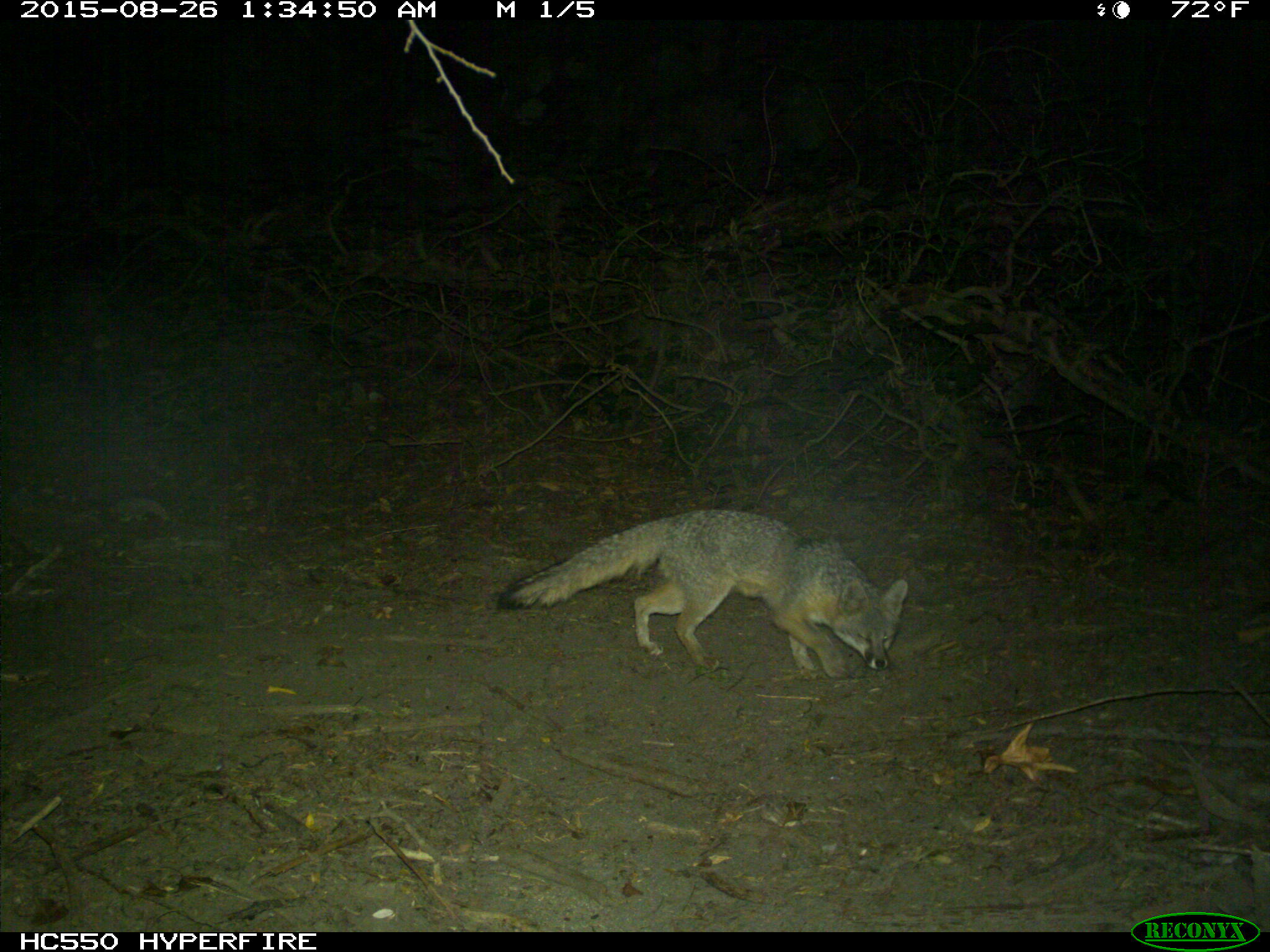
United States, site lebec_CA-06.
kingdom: Animalia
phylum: Chordata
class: Mammalia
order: Carnivora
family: Canidae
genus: Urocyon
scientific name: Urocyon cinereoargenteus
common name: gray fox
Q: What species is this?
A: Urocyon cinereoargenteus (gray fox).